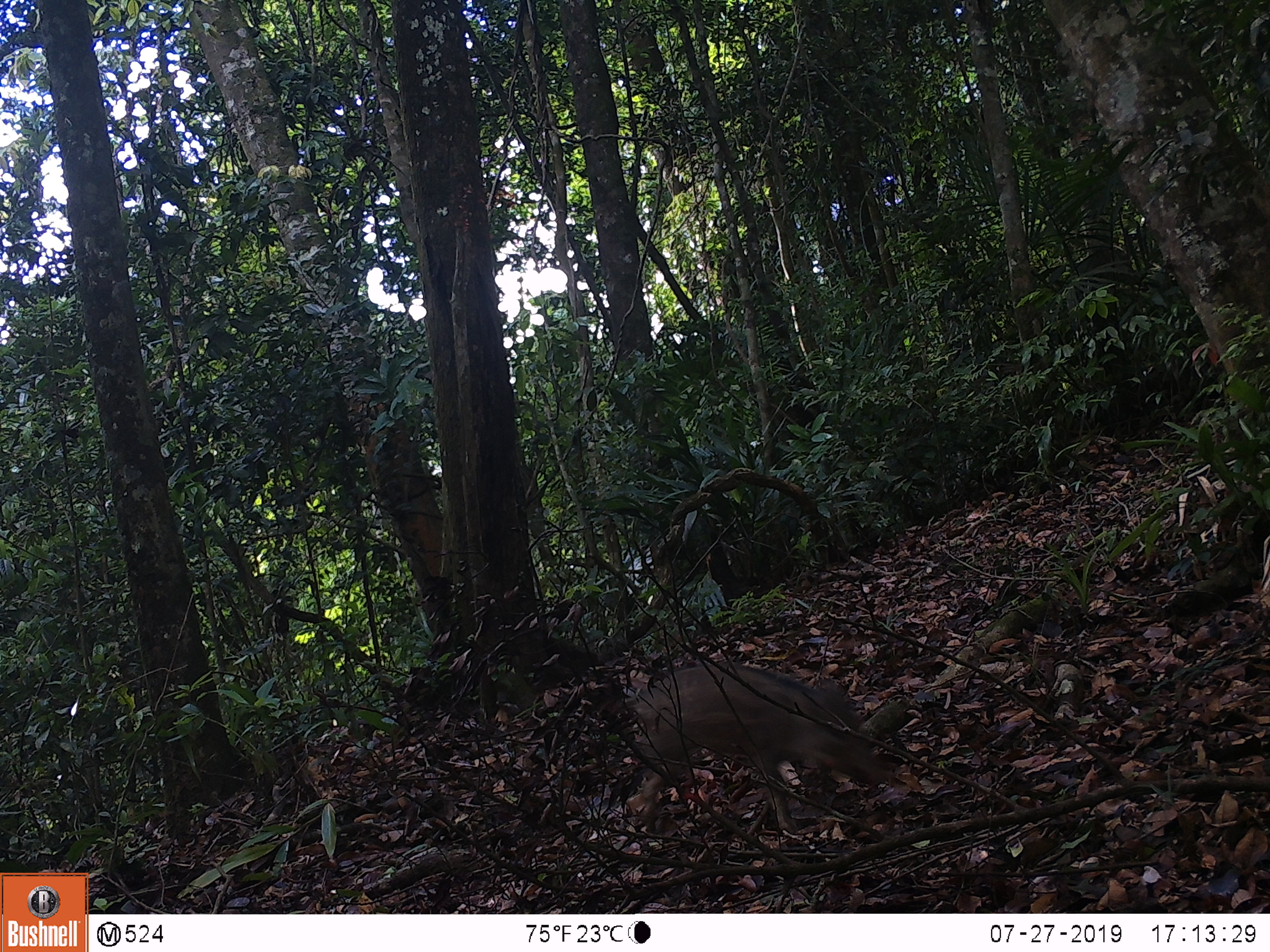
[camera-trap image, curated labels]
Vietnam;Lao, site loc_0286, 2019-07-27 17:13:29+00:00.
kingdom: Animalia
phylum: Chordata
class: Mammalia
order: Artiodactyla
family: Suidae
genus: Sus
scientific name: Sus scrofa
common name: eurasian wild pig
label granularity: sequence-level